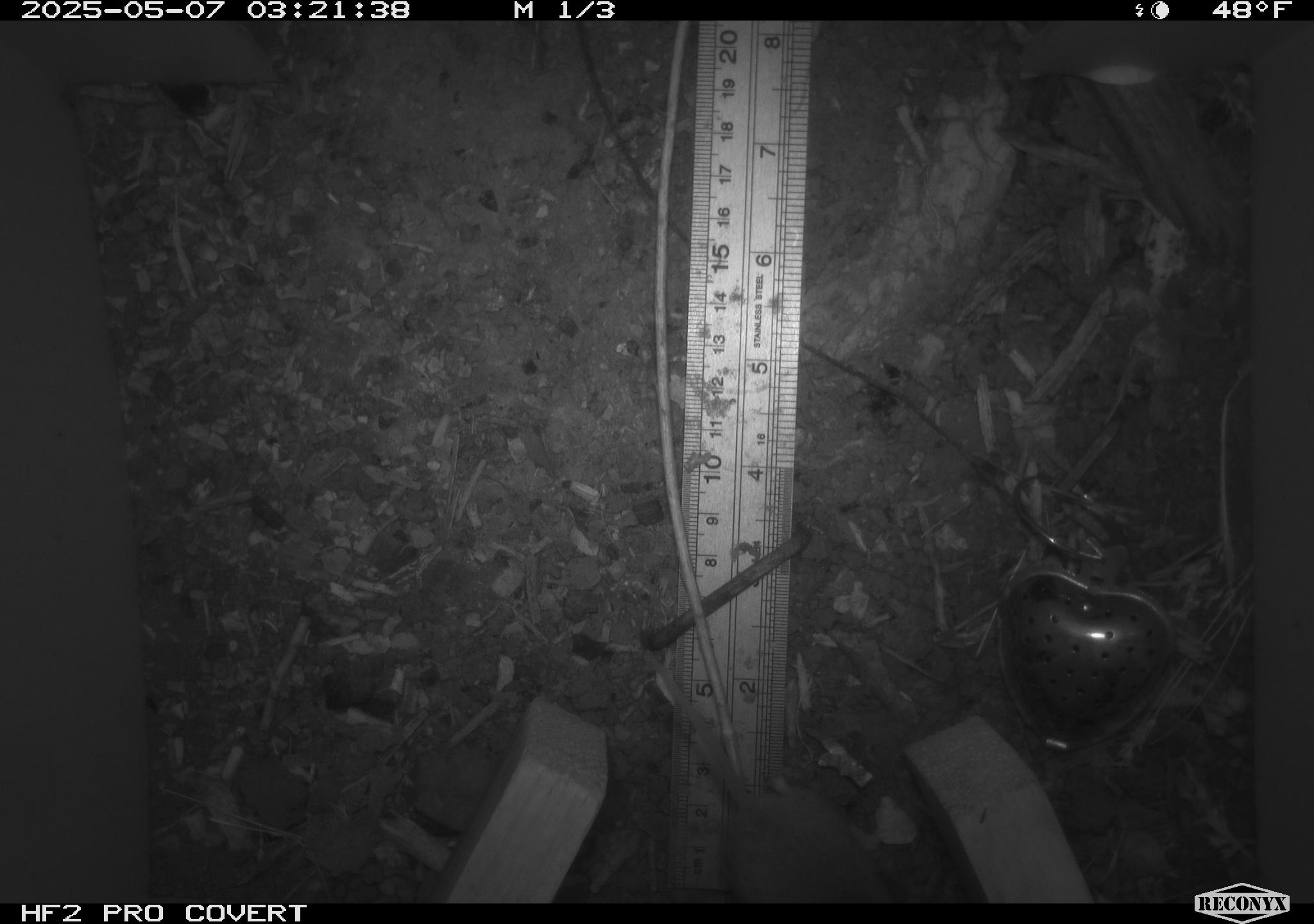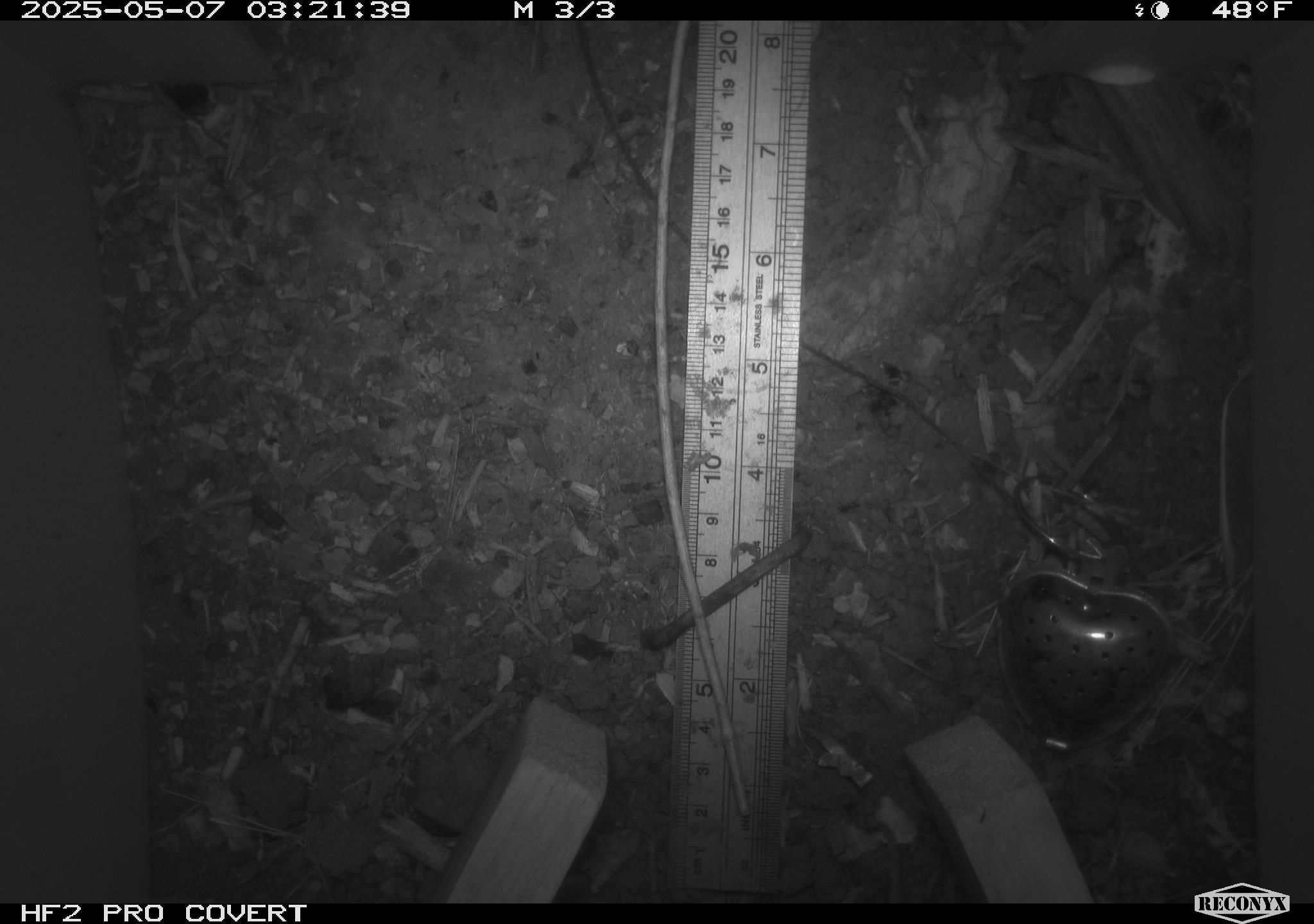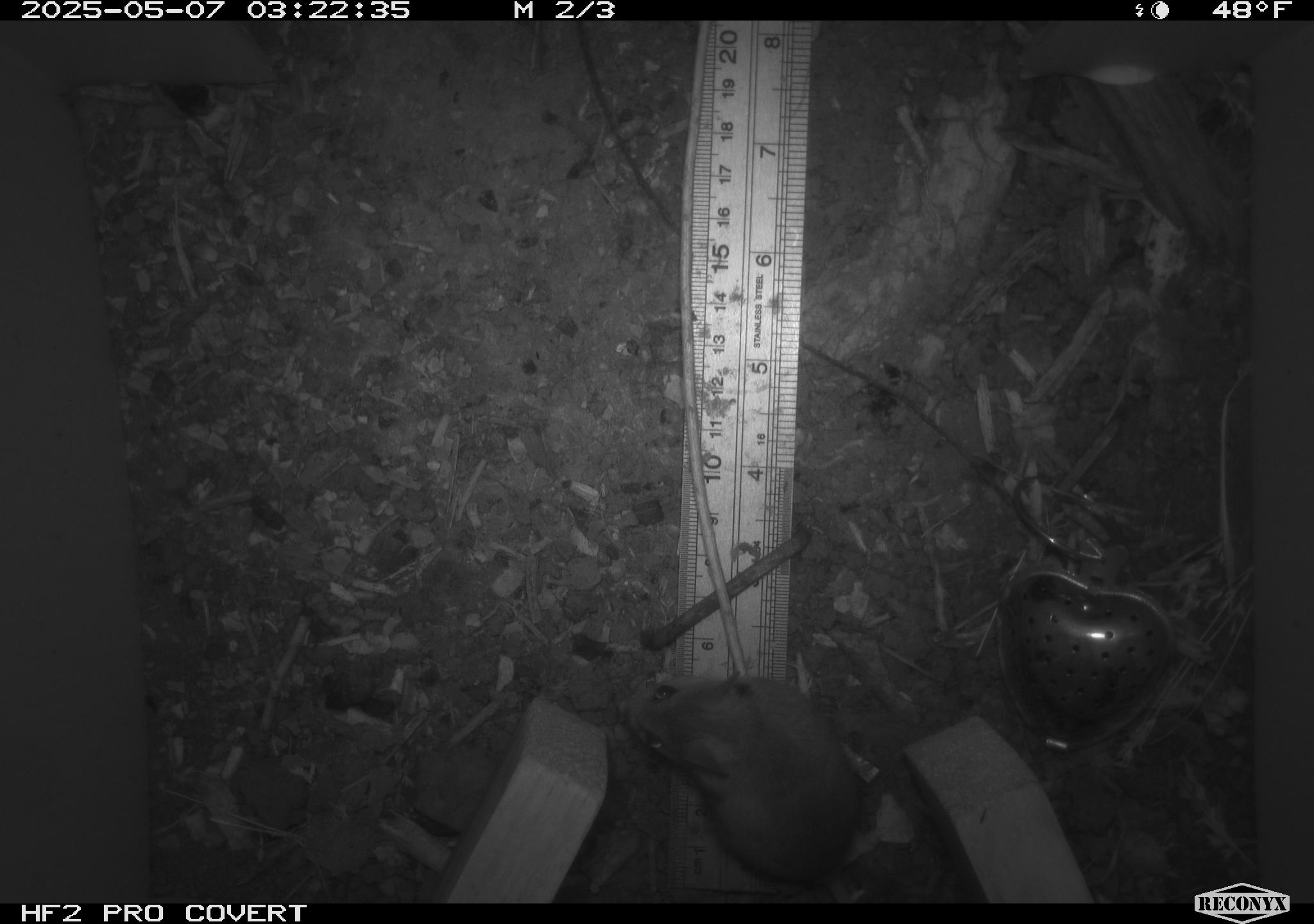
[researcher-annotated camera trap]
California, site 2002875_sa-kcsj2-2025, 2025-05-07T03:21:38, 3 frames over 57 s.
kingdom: Animalia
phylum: Chordata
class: Mammalia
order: Rodentia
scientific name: Rodentia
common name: rodent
Rodent (Rodentia).